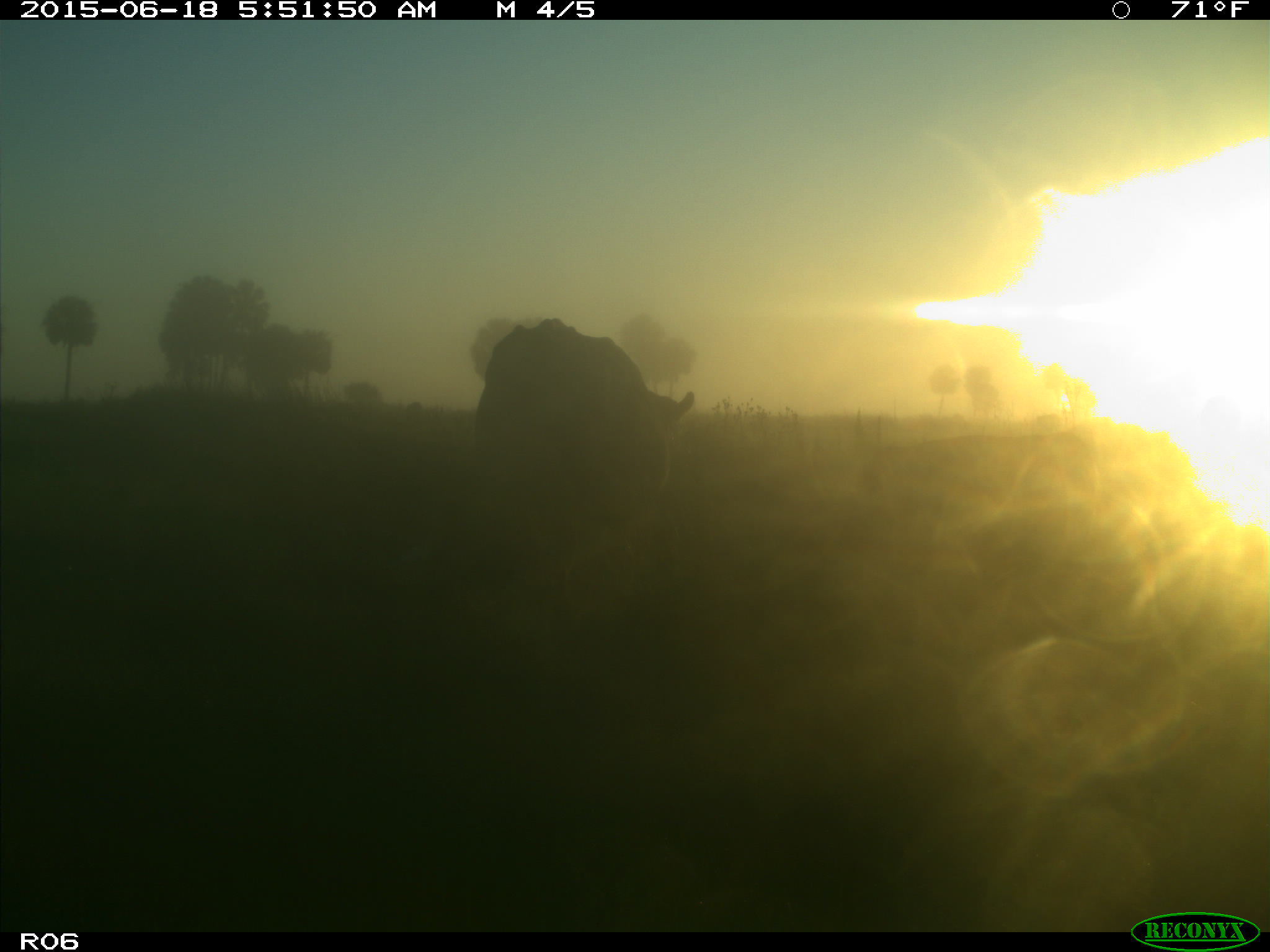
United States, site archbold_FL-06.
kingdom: Animalia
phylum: Chordata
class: Mammalia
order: Artiodactyla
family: Bovidae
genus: Bos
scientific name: Bos taurus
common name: domestic cow